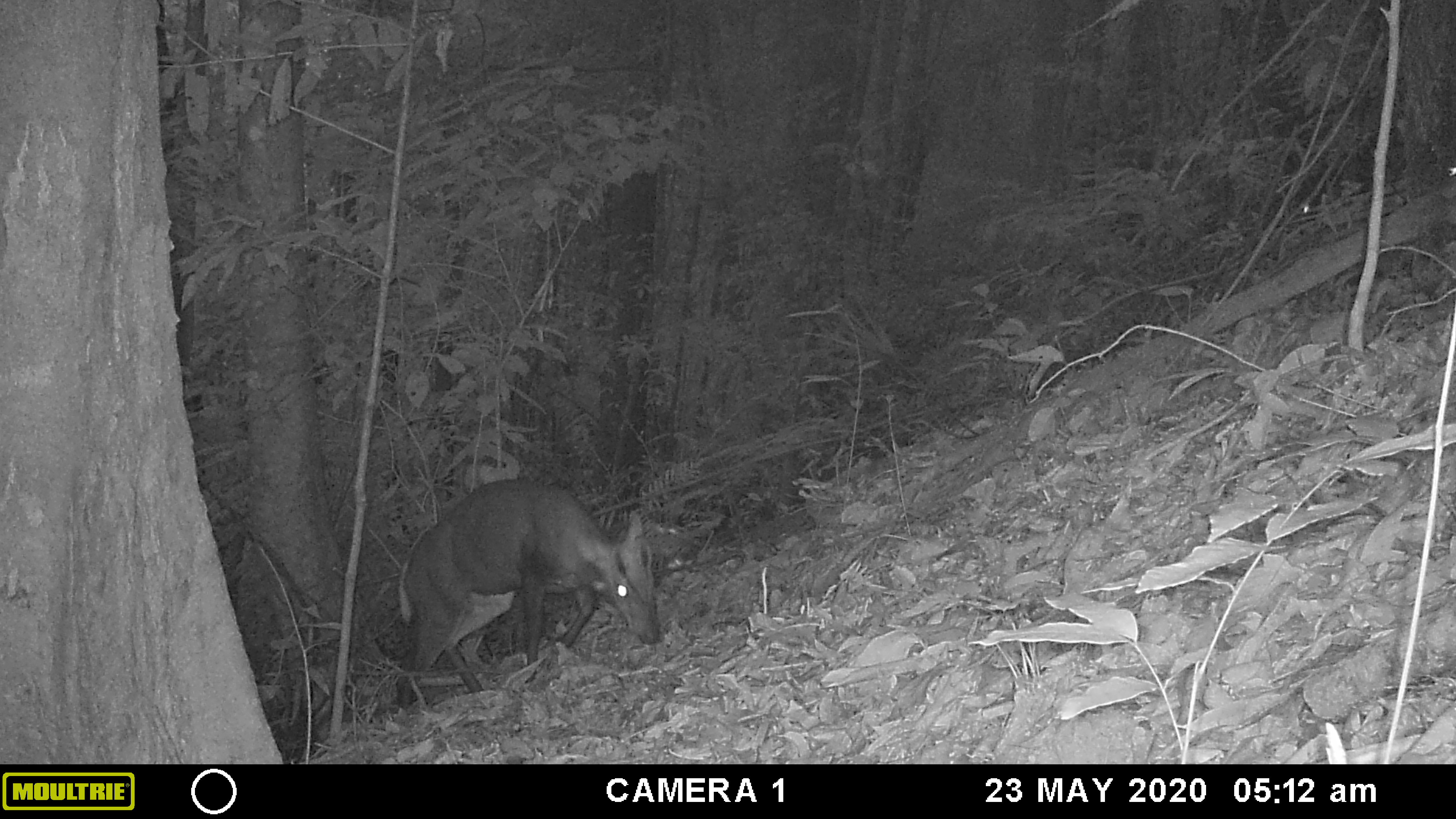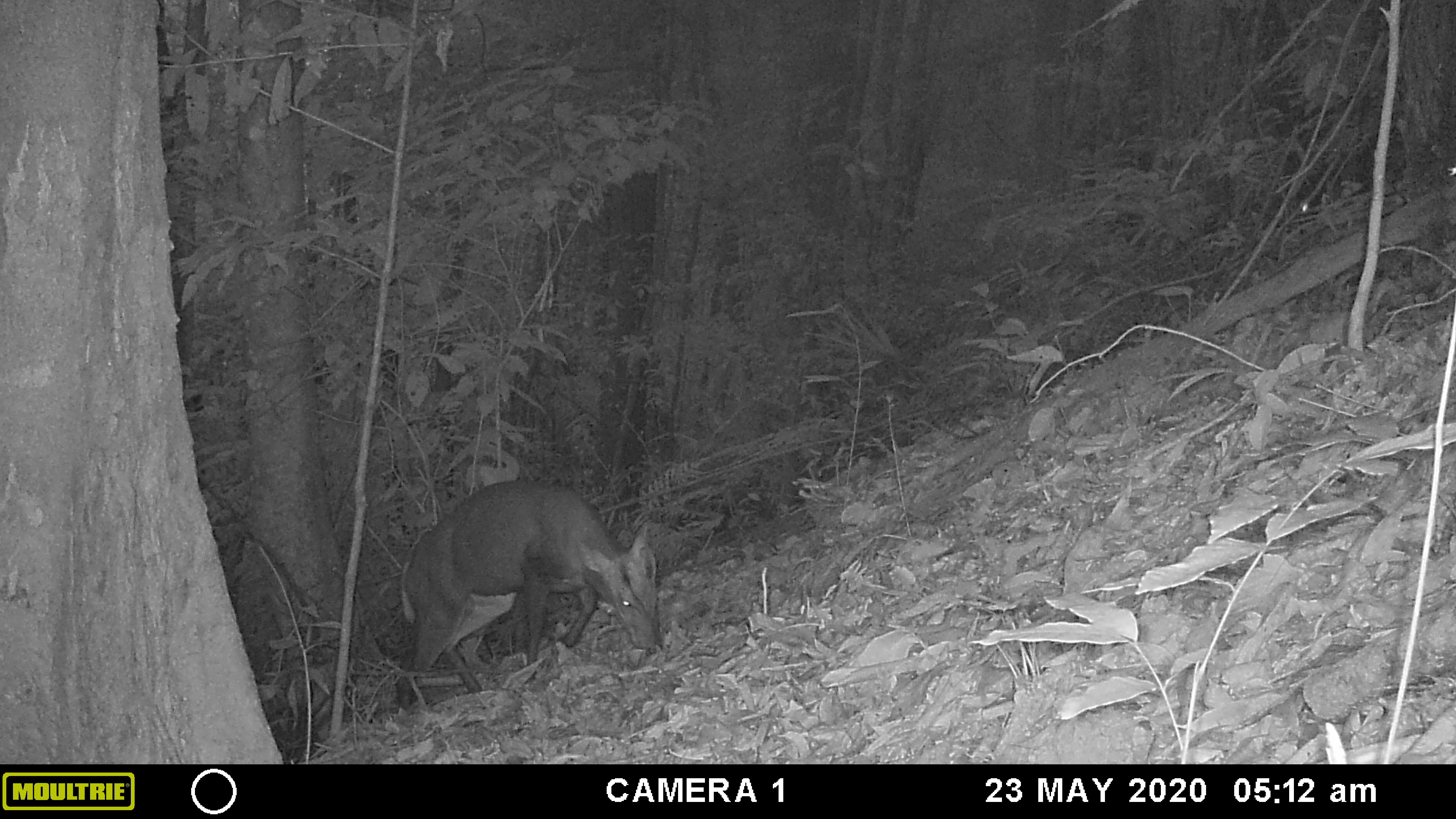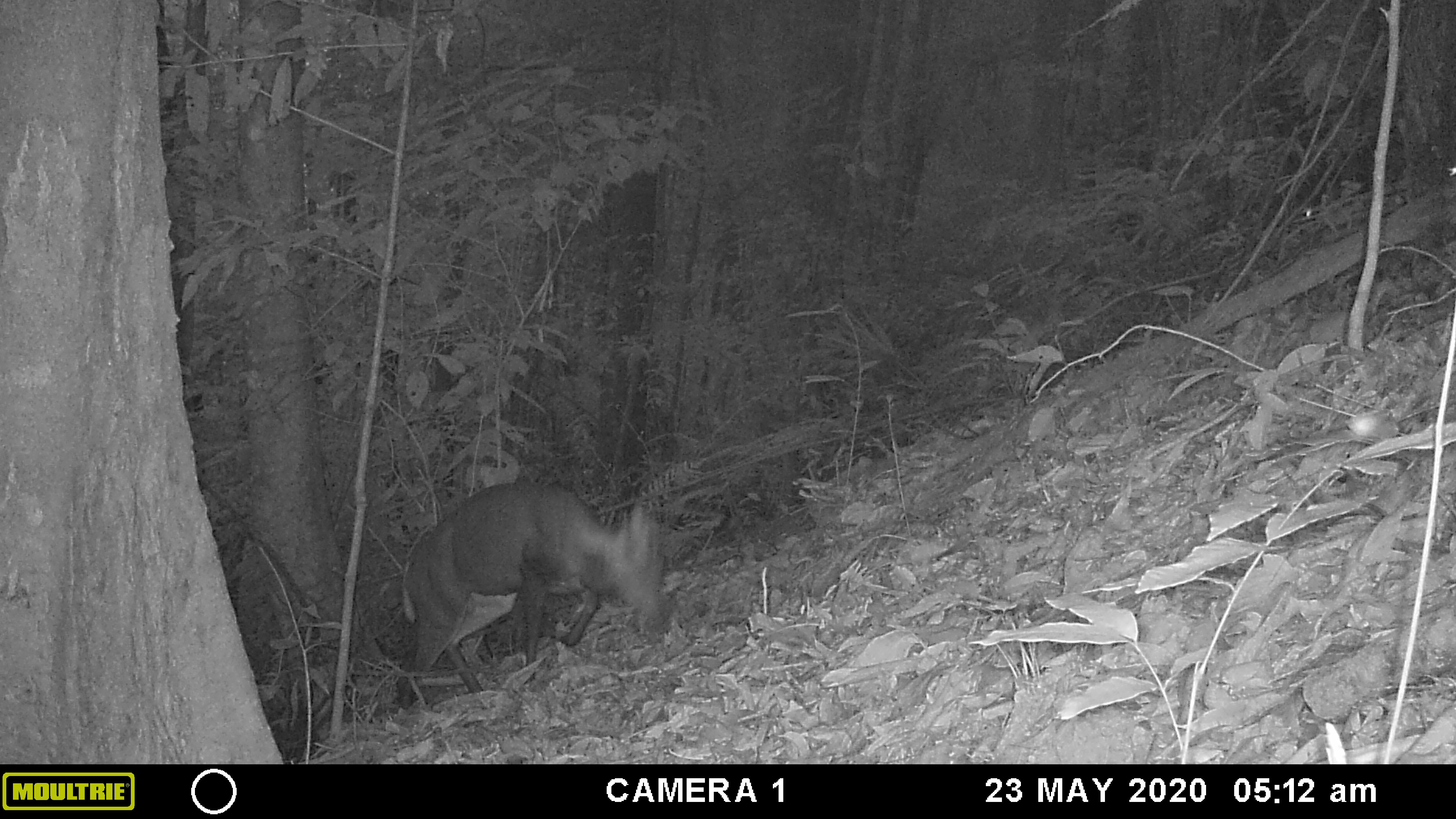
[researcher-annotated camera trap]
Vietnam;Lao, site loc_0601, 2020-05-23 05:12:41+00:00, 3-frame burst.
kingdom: Animalia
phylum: Chordata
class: Mammalia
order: Artiodactyla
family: Cervidae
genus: Muntiacus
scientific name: Muntiacus rooseveltorum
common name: roosevelt's muntjac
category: roosevelts muntjac group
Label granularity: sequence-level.